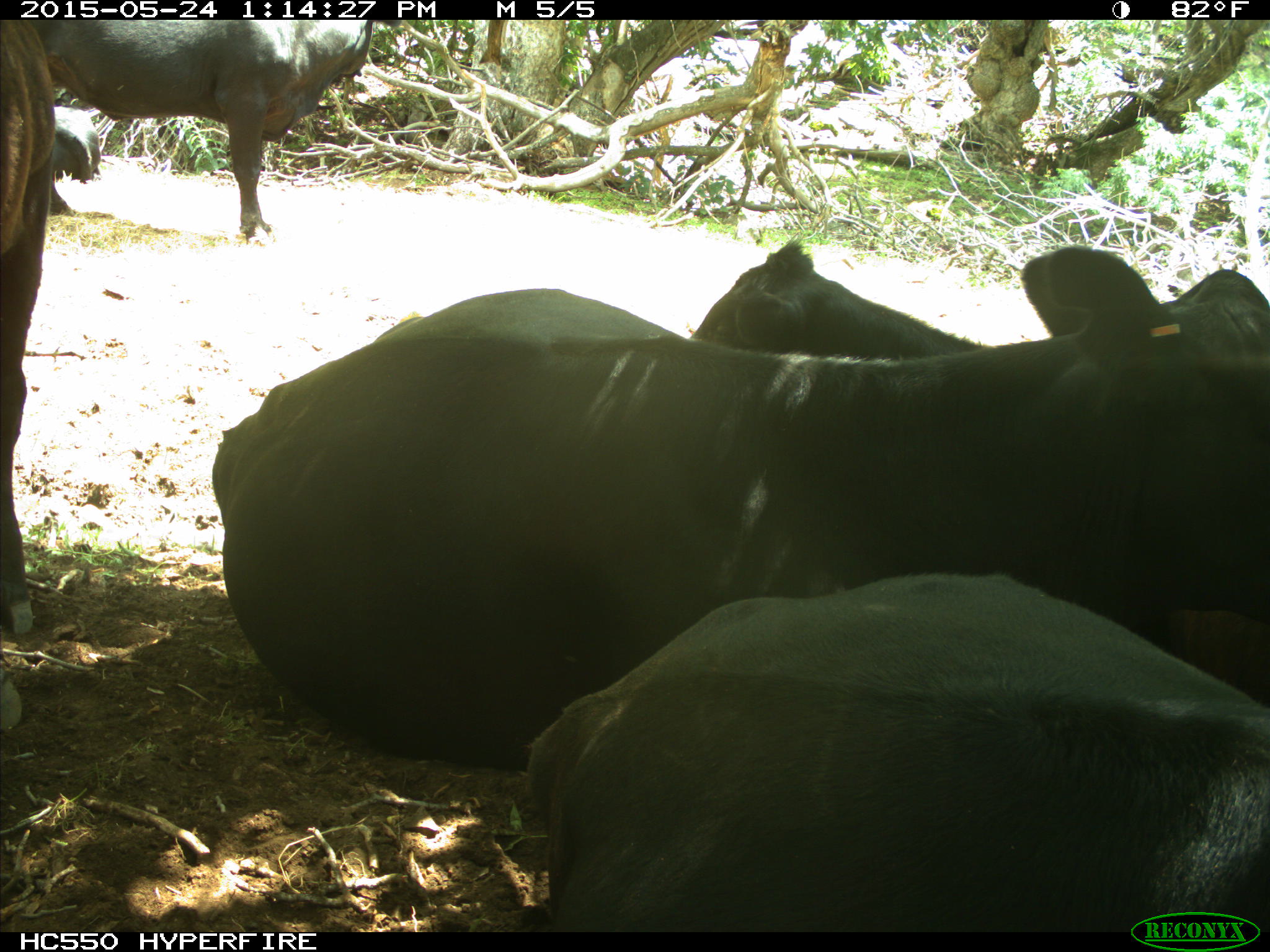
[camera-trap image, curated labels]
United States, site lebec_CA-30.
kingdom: Animalia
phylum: Chordata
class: Mammalia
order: Artiodactyla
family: Bovidae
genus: Bos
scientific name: Bos taurus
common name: domestic cow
Bos taurus (domestic cow).